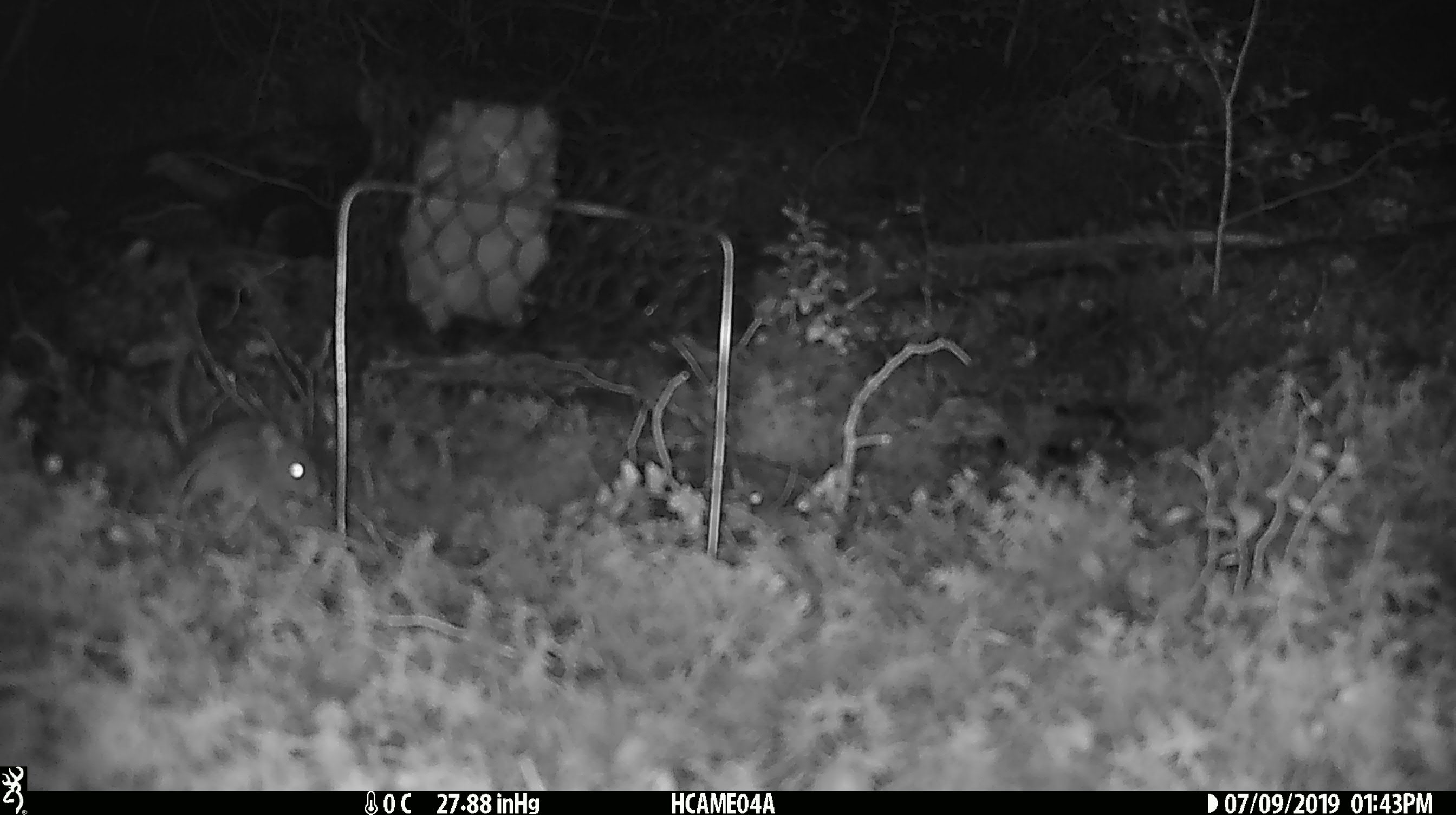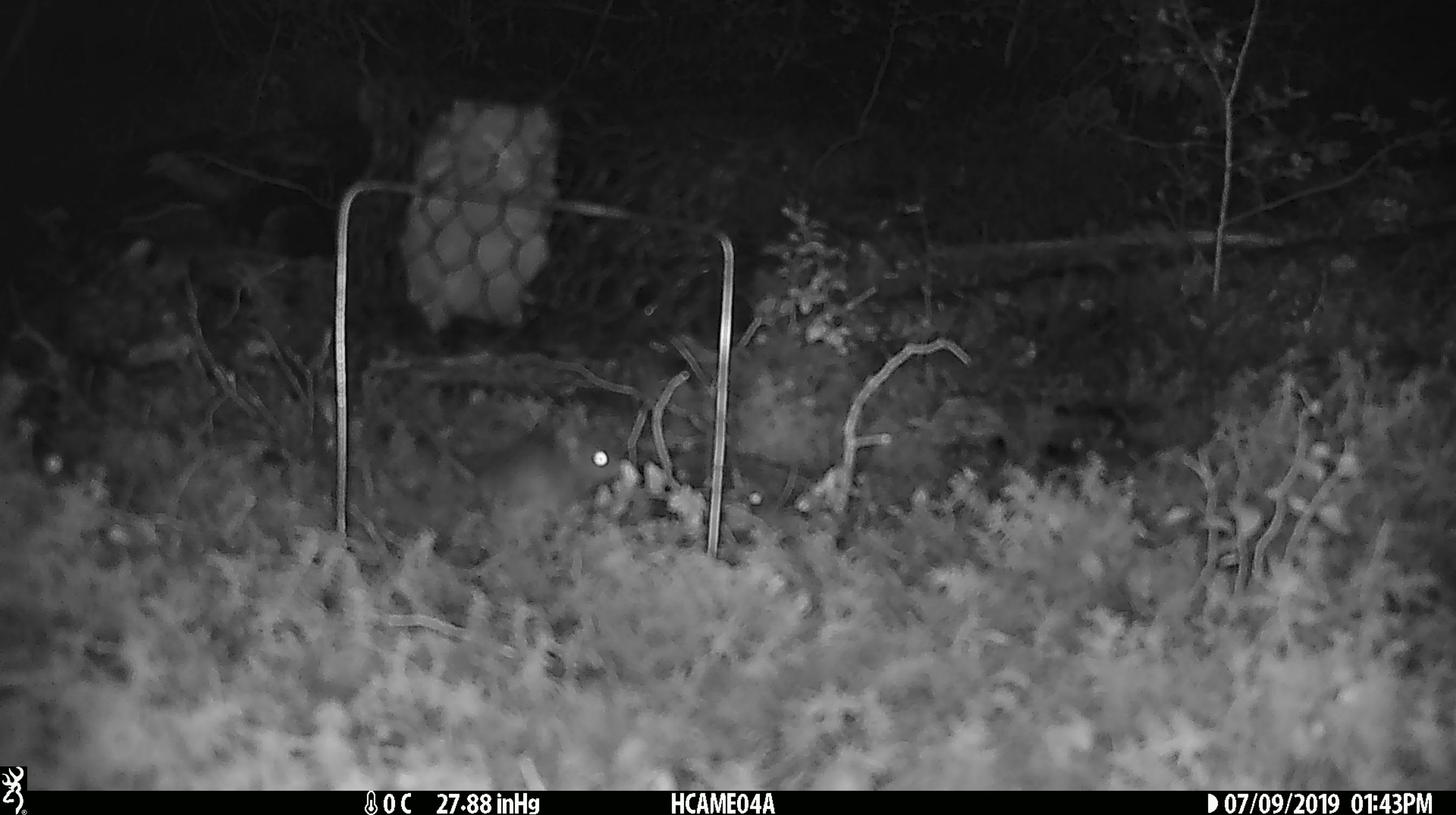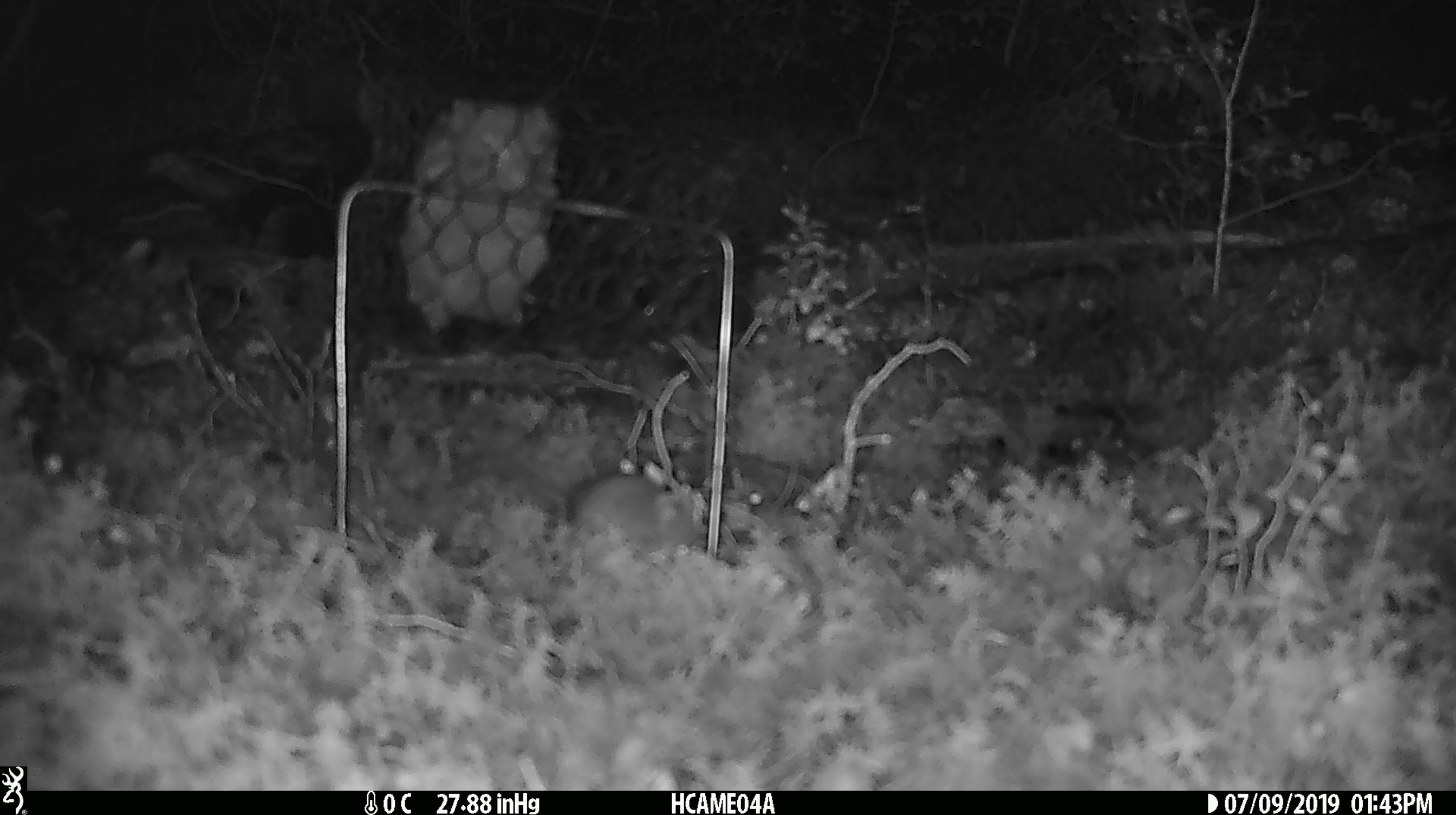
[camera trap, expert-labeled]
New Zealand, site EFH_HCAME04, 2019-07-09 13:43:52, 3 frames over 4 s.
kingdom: Animalia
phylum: Chordata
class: Mammalia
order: Rodentia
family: Muridae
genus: Mus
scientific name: Mus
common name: mouse